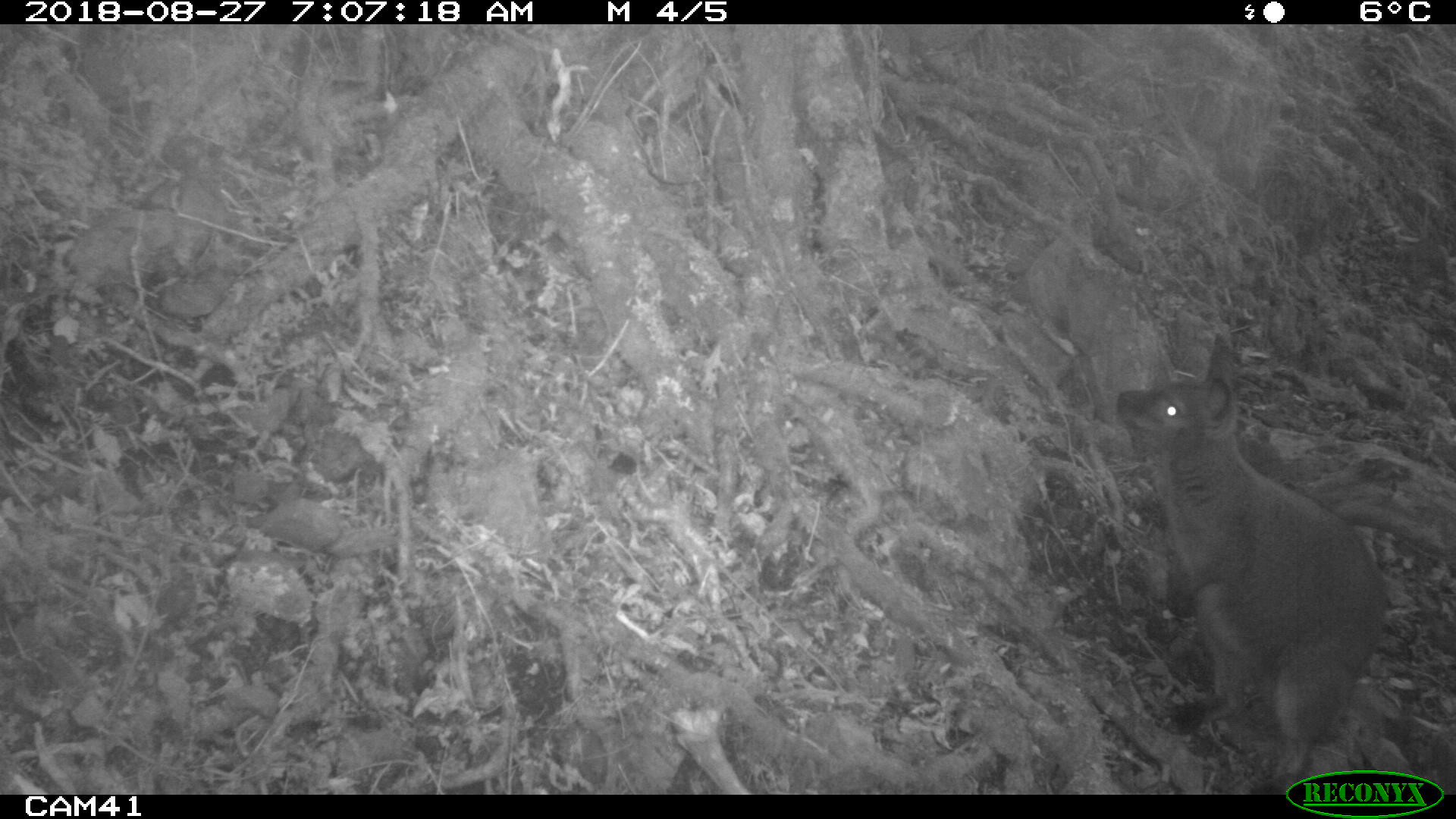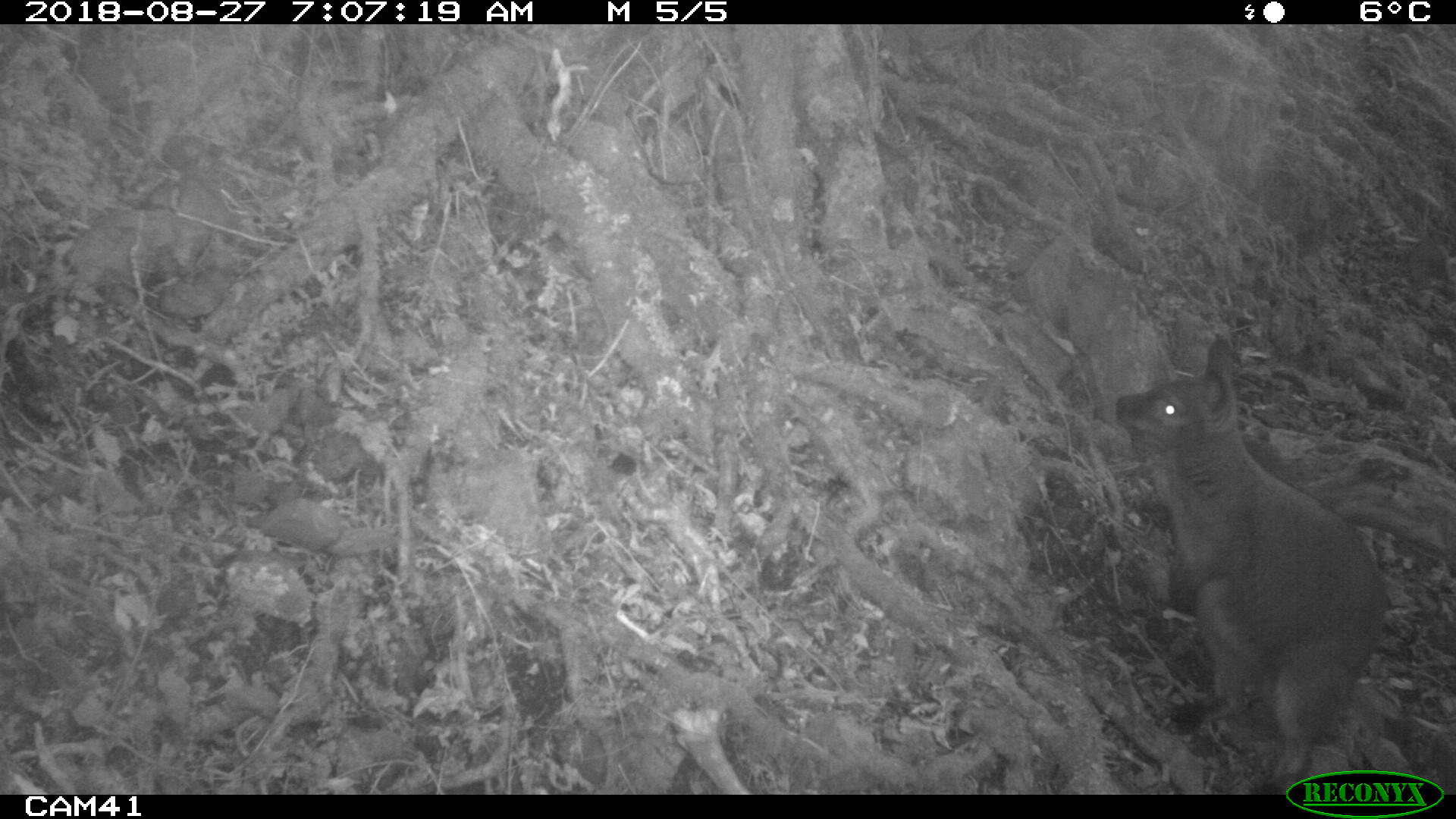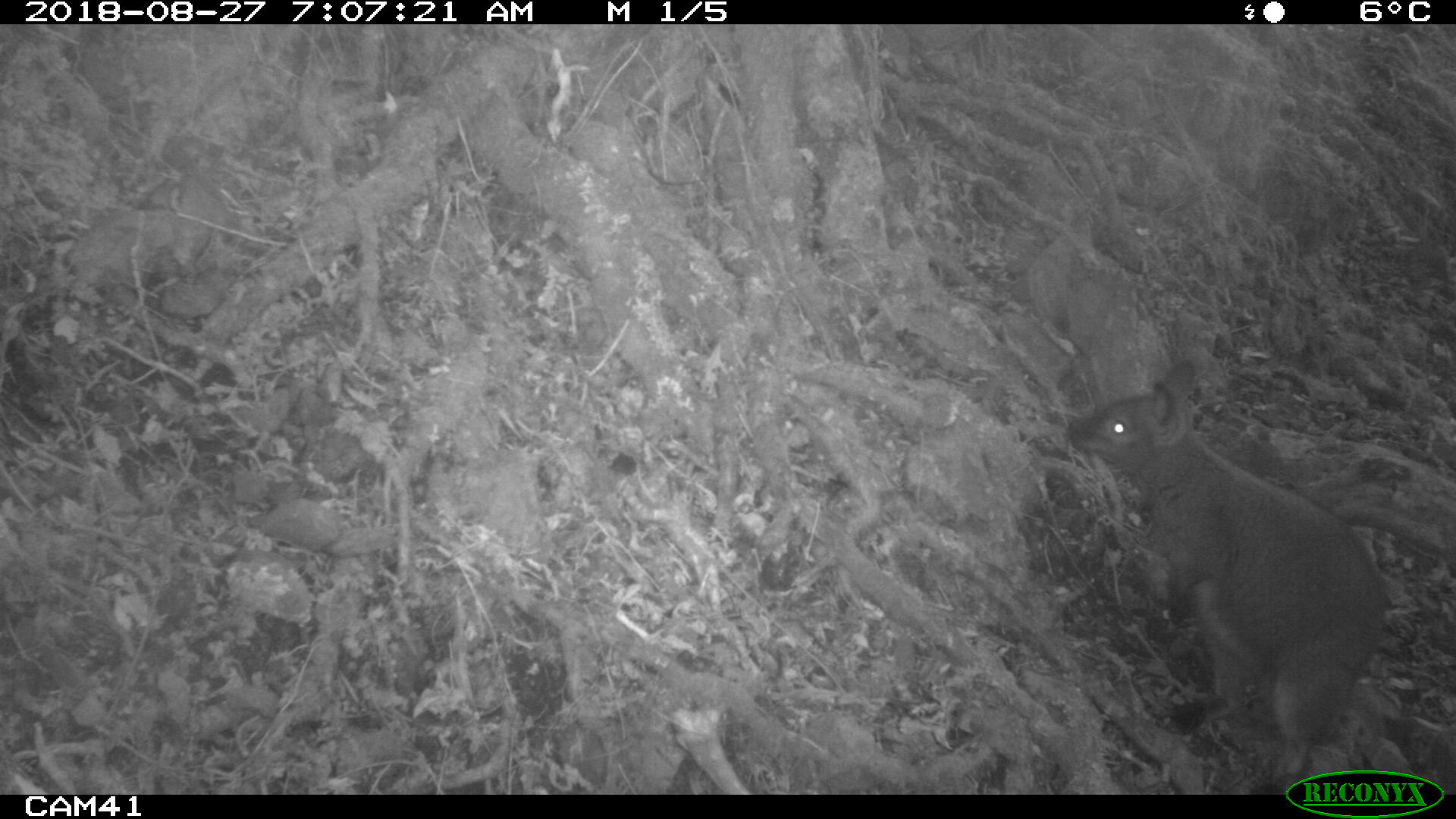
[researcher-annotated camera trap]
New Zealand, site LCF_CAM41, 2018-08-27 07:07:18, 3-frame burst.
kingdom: Animalia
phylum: Chordata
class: Mammalia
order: Diprotodontia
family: Macropodidae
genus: Notamacropus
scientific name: Notamacropus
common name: wallaby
Wallaby (Notamacropus).